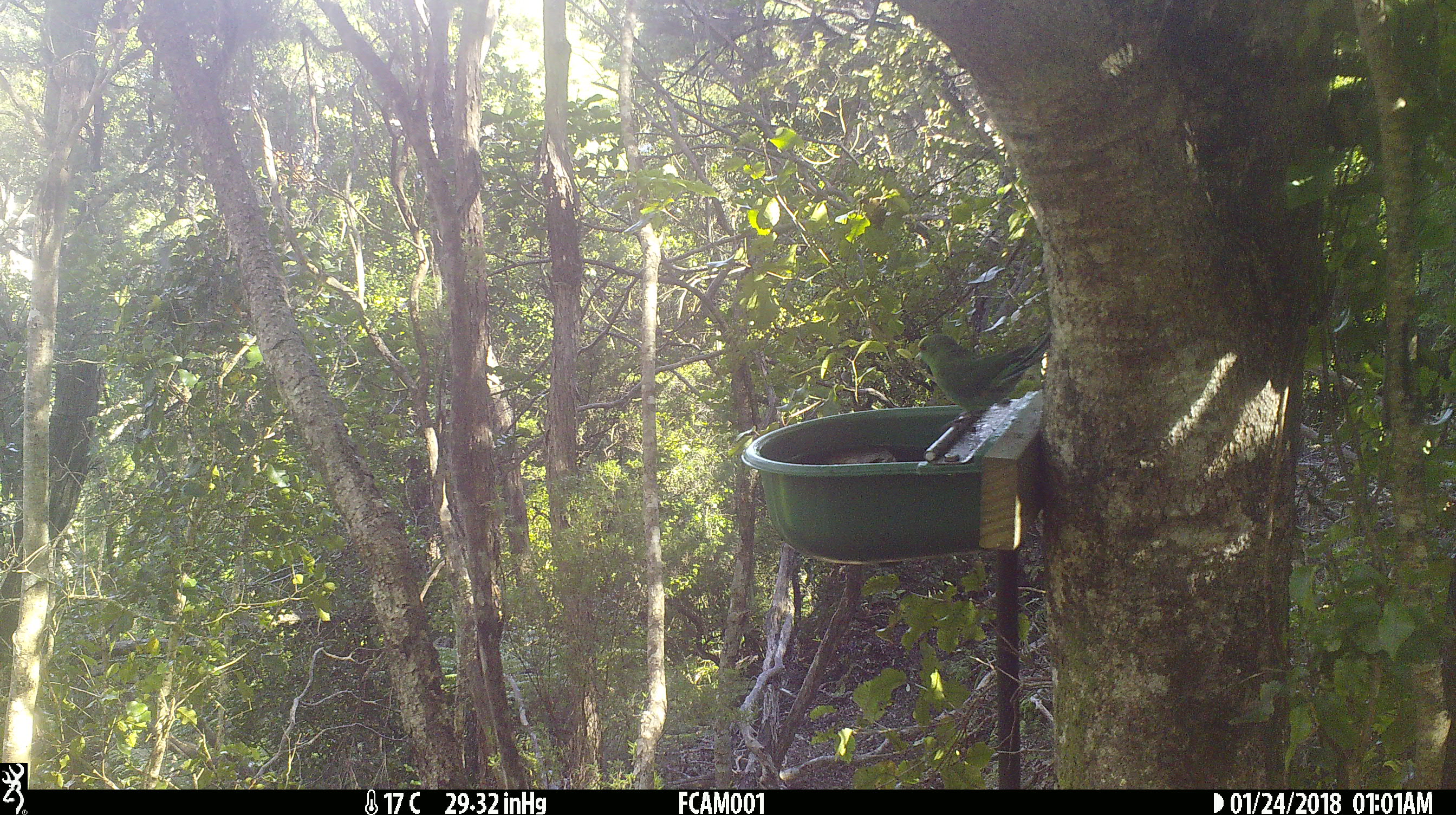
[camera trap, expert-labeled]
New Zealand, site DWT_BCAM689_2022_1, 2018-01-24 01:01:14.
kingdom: Animalia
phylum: Chordata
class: Aves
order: Psittaciformes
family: Psittaculidae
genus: Cyanoramphus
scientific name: Cyanoramphus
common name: parakeet